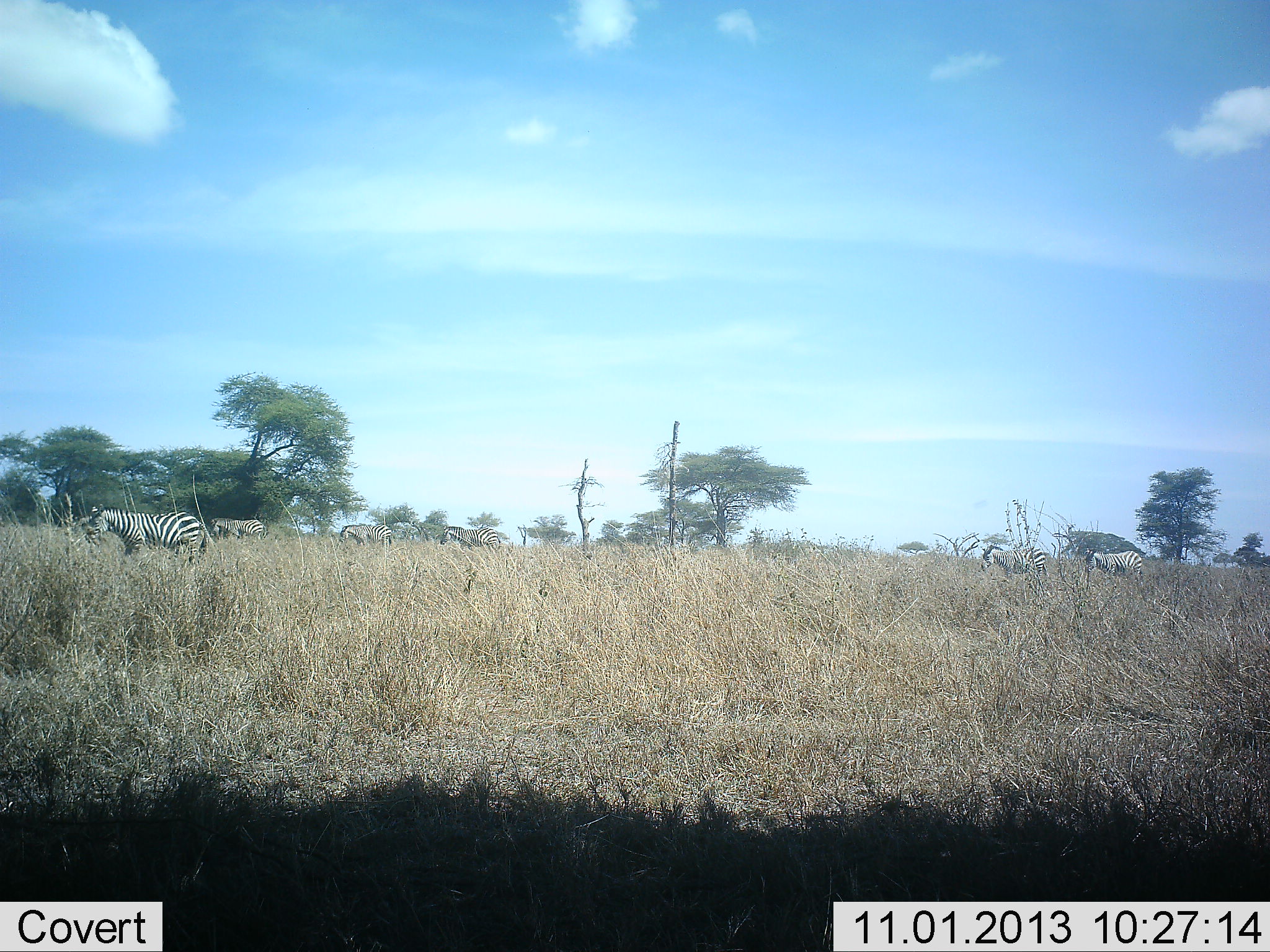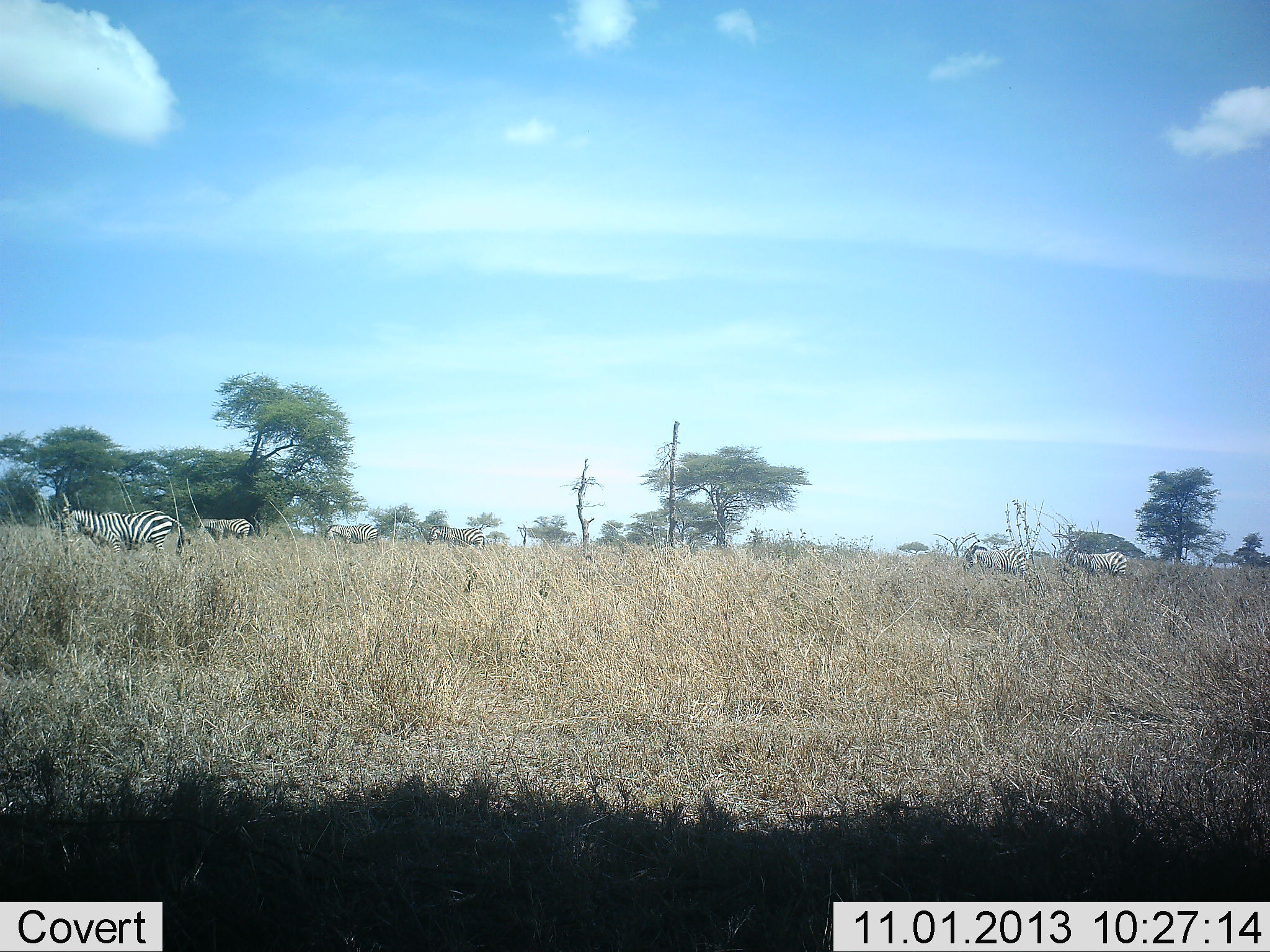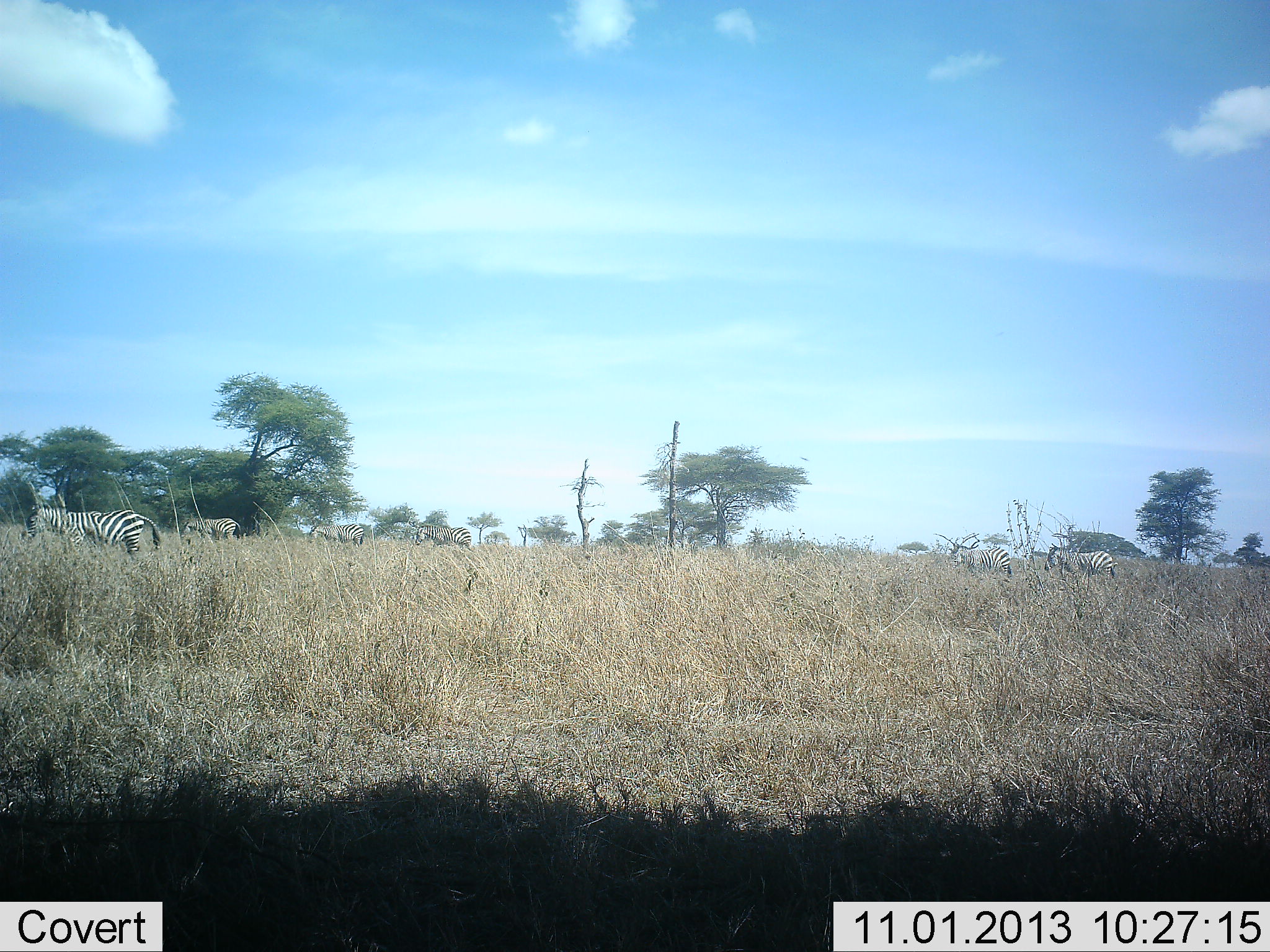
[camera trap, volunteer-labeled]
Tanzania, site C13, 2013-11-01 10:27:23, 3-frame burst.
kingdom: Animalia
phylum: Chordata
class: Mammalia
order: Perissodactyla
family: Equidae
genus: Equus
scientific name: Equus quagga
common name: plains zebra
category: zebra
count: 6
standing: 0%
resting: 10%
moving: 90%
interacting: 0%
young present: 0%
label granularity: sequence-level